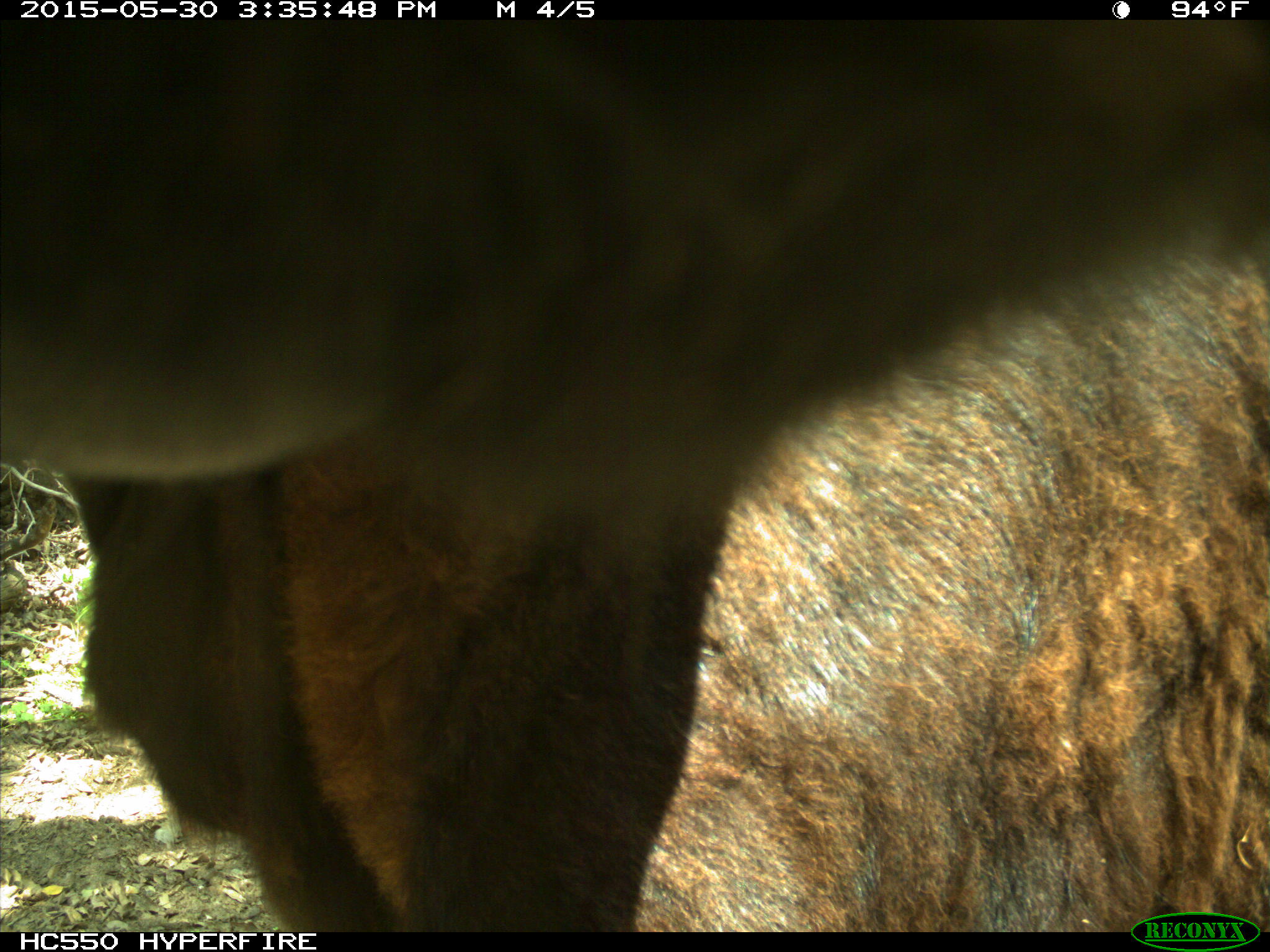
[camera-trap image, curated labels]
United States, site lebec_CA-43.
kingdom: Animalia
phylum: Chordata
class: Mammalia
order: Artiodactyla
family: Bovidae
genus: Bos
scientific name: Bos taurus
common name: domestic cow